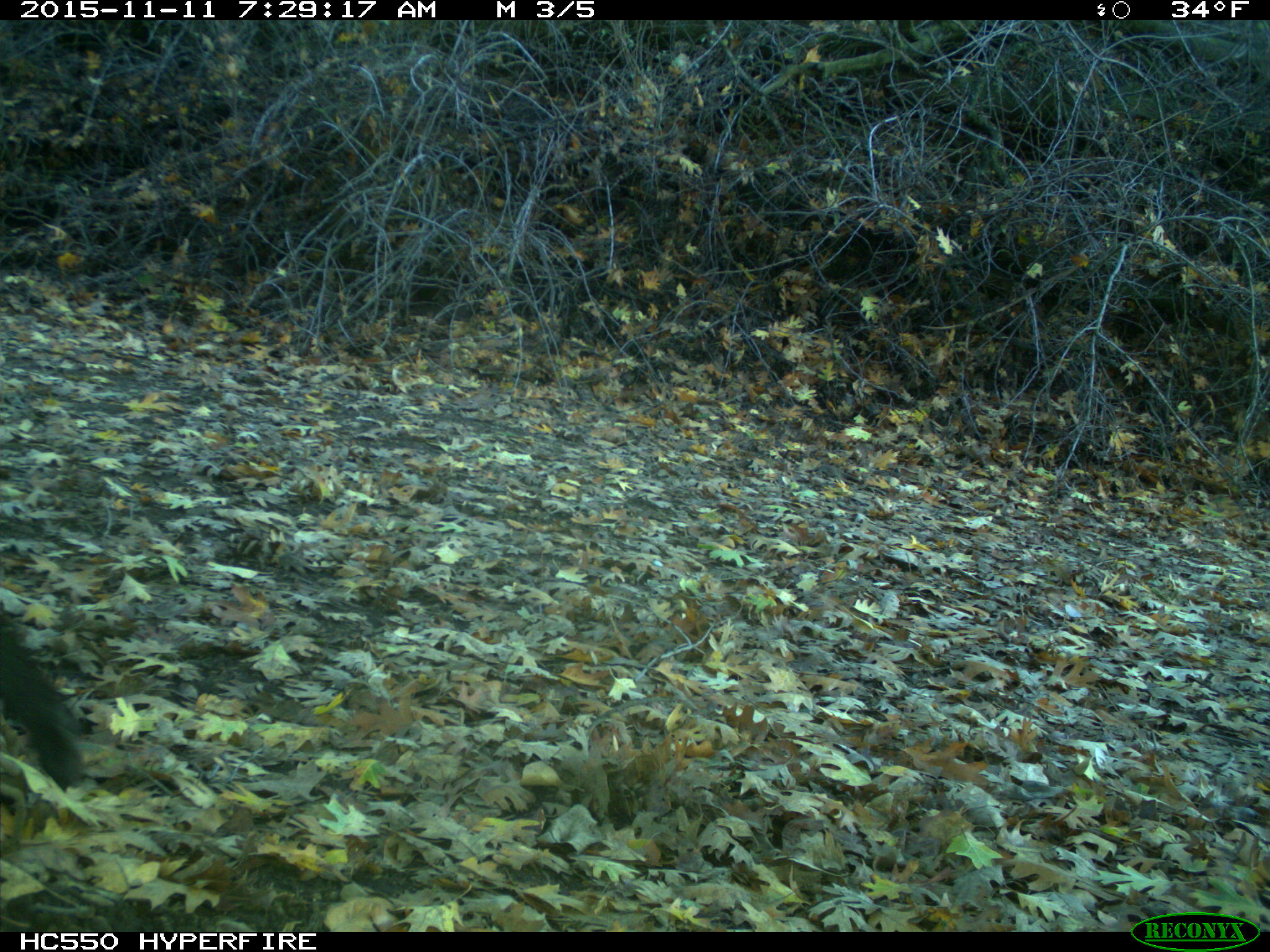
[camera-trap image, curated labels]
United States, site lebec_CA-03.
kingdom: Animalia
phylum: Chordata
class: Mammalia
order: Artiodactyla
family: Suidae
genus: Sus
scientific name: Sus scrofa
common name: wild boar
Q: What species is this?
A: Sus scrofa (wild boar).